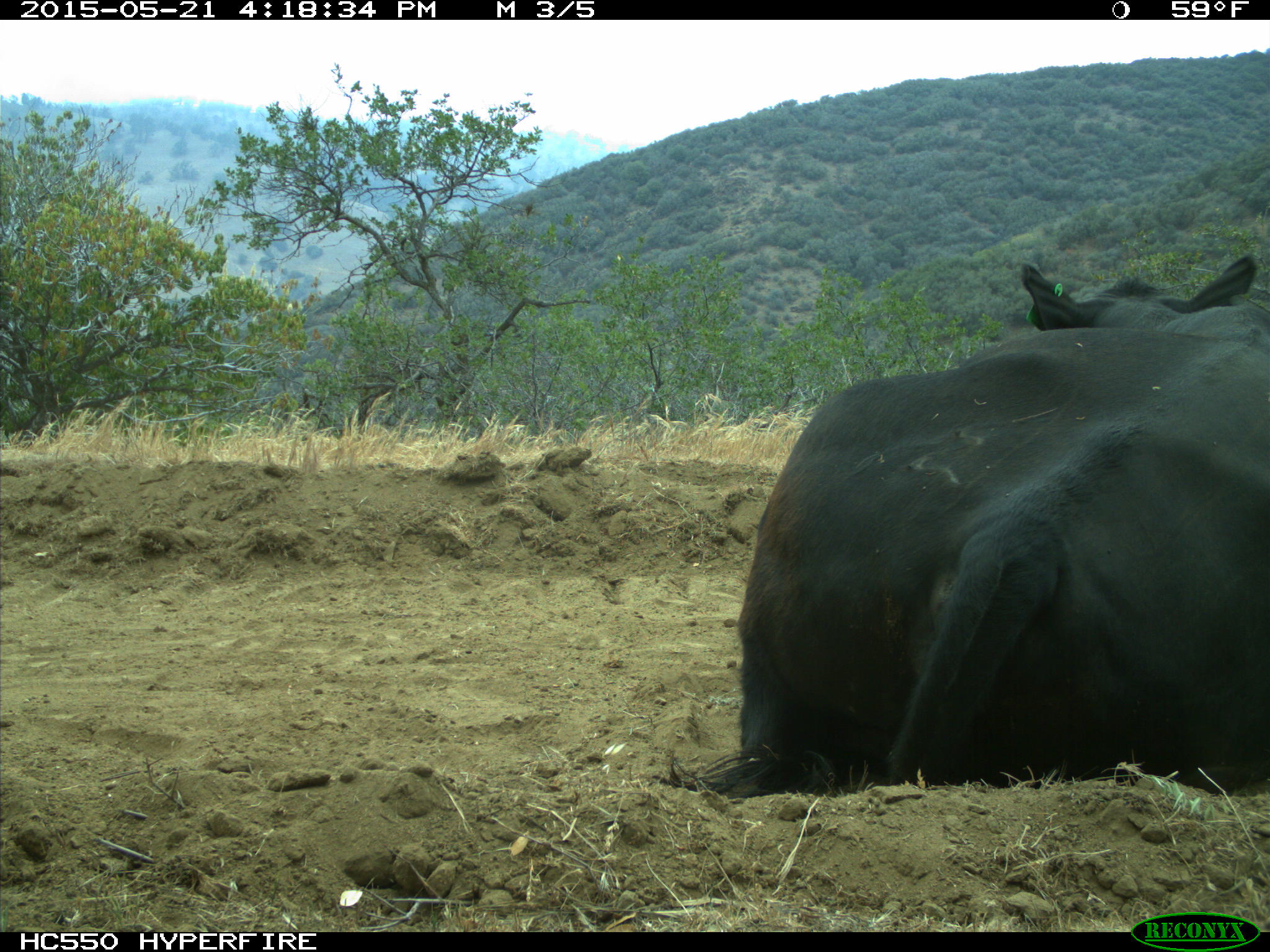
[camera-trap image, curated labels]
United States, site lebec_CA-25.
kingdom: Animalia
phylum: Chordata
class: Mammalia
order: Artiodactyla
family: Bovidae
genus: Bos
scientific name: Bos taurus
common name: domestic cow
Bos taurus (domestic cow).